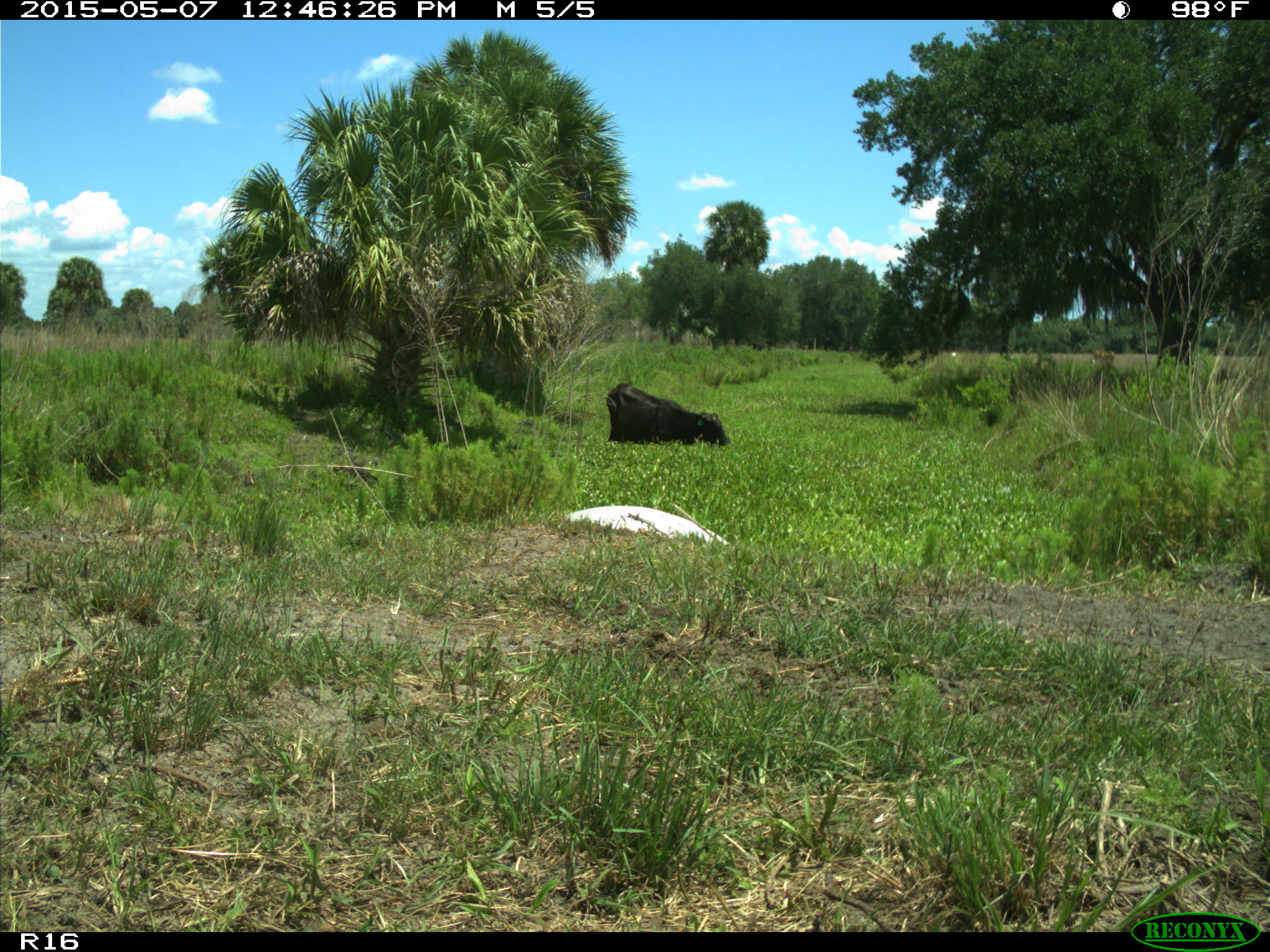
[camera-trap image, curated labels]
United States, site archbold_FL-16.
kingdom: Animalia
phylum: Chordata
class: Mammalia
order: Artiodactyla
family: Bovidae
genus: Bos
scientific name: Bos taurus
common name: domestic cow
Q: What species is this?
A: Bos taurus (domestic cow).